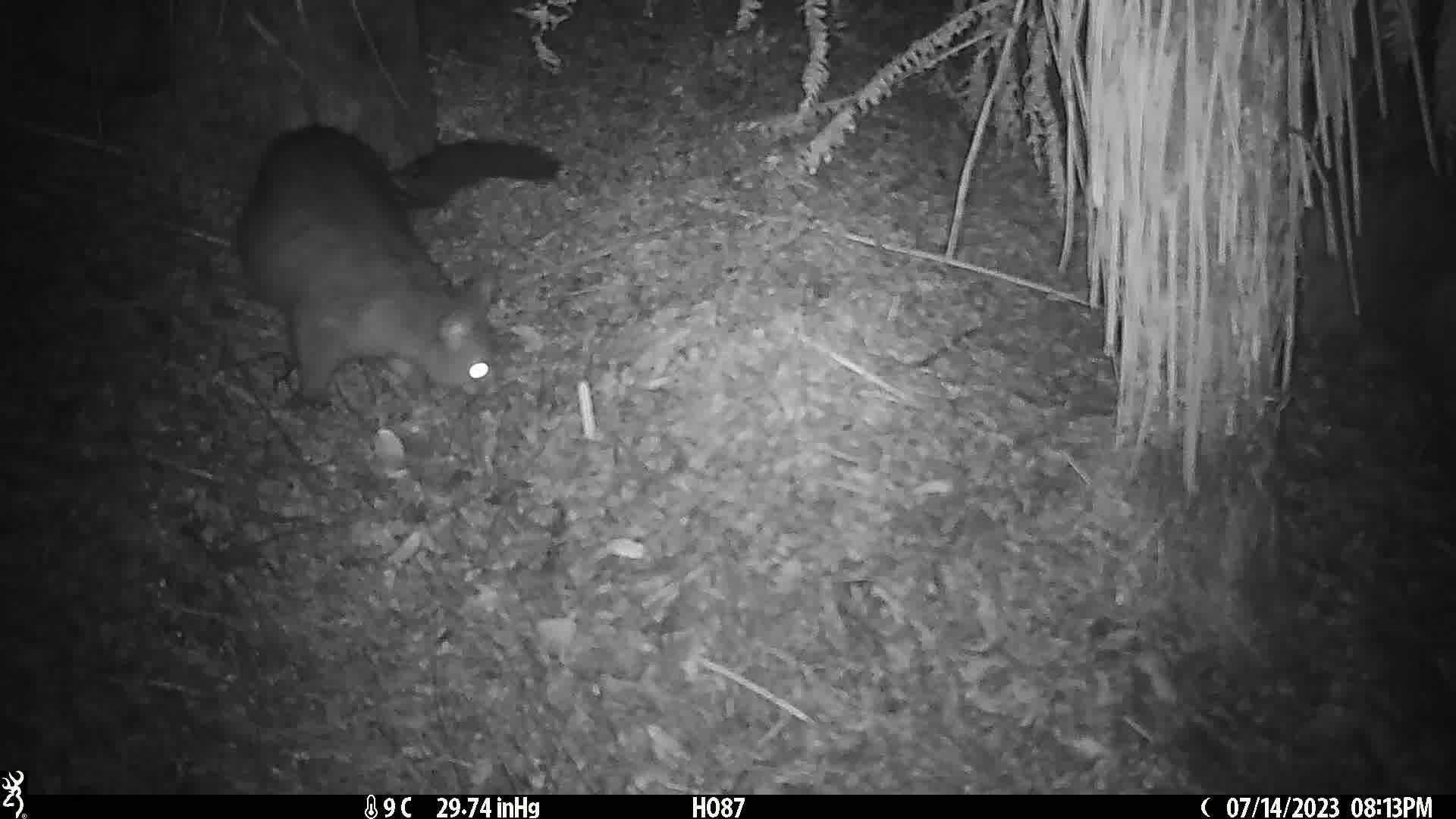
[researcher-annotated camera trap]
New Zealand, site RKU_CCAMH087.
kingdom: Animalia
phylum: Chordata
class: Mammalia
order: Diprotodontia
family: Phalangeridae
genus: Trichosurus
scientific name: Trichosurus vulpecula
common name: common brushtail possum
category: possum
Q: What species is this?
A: Possum (common brushtail possum) (Trichosurus vulpecula).